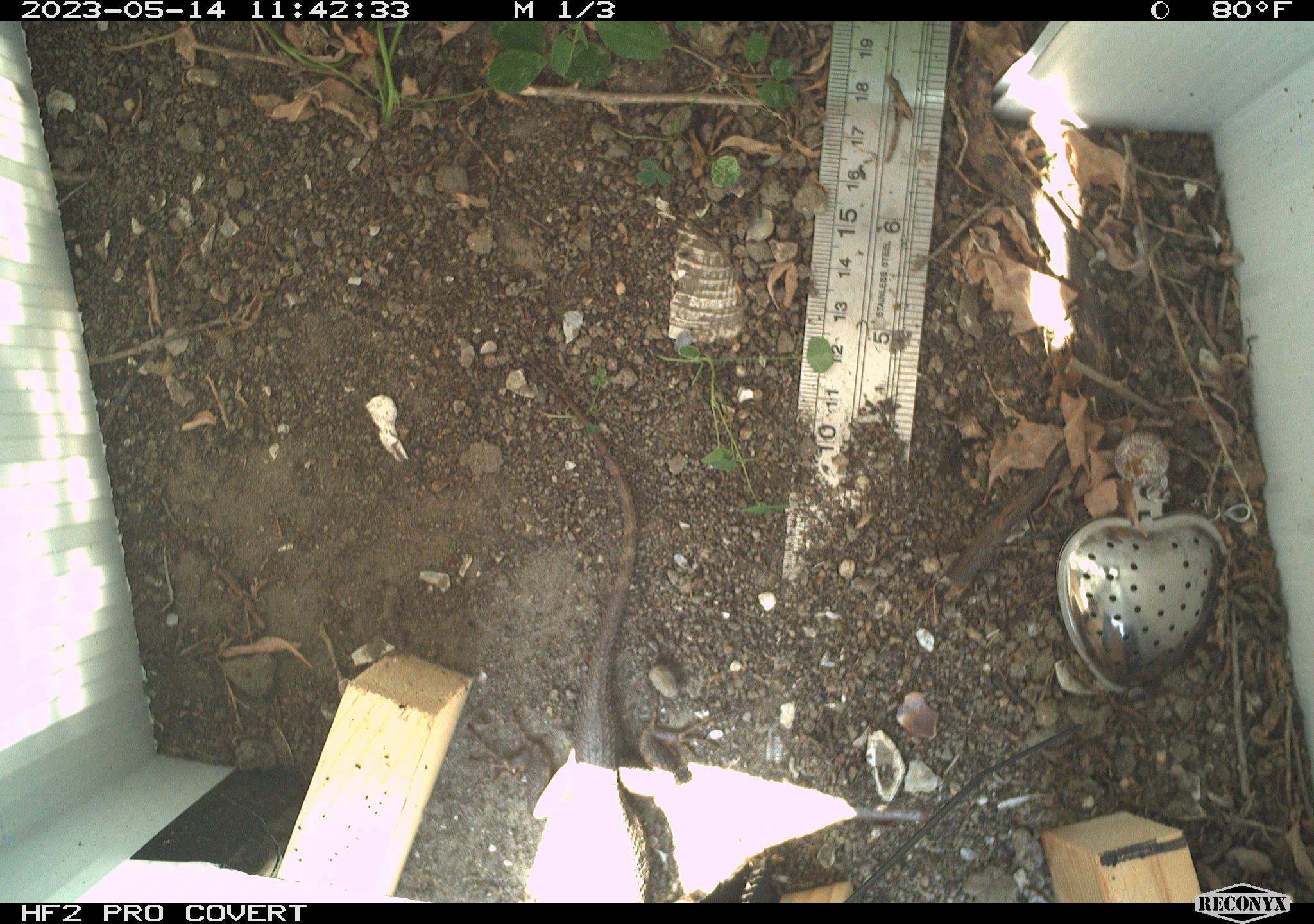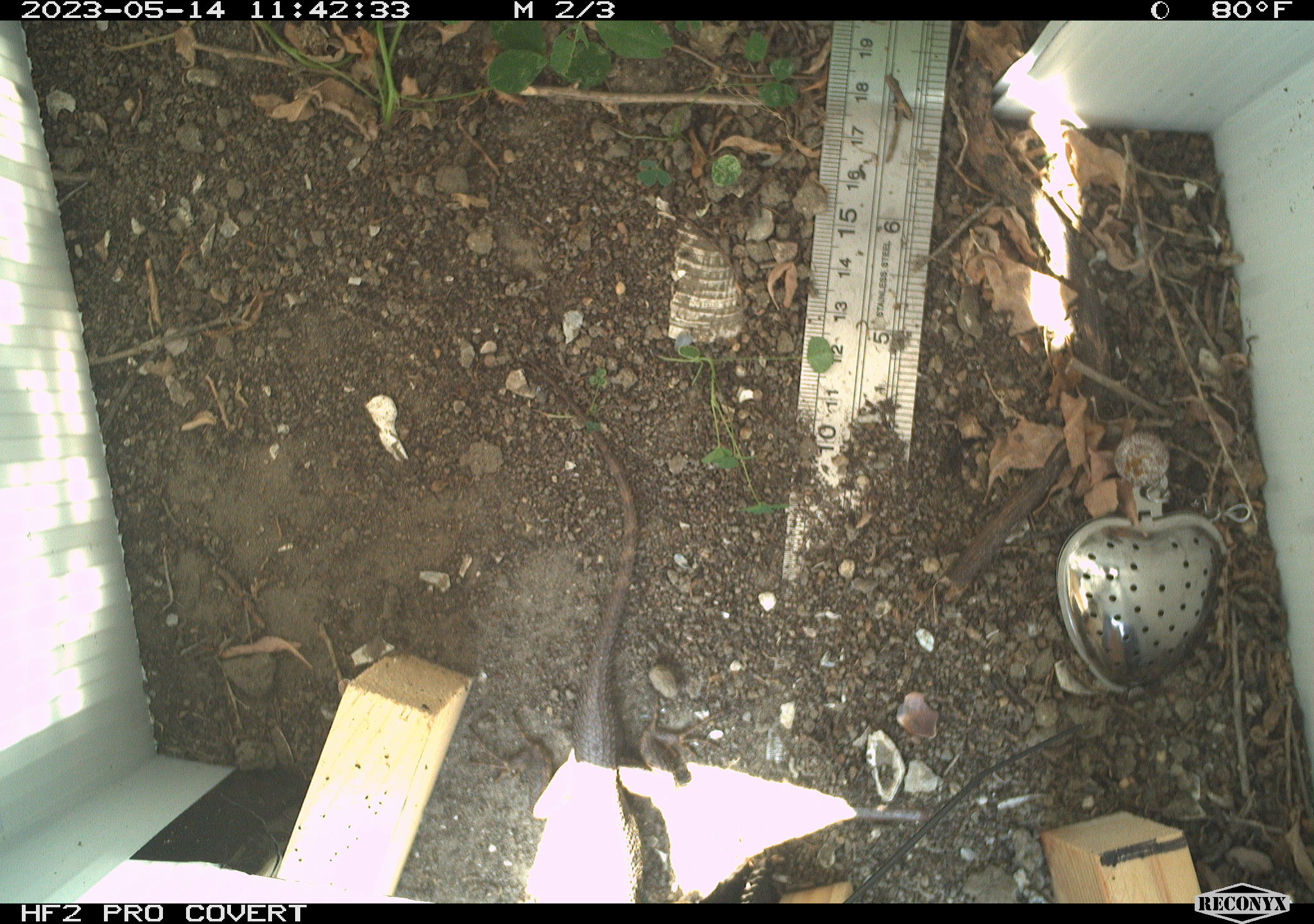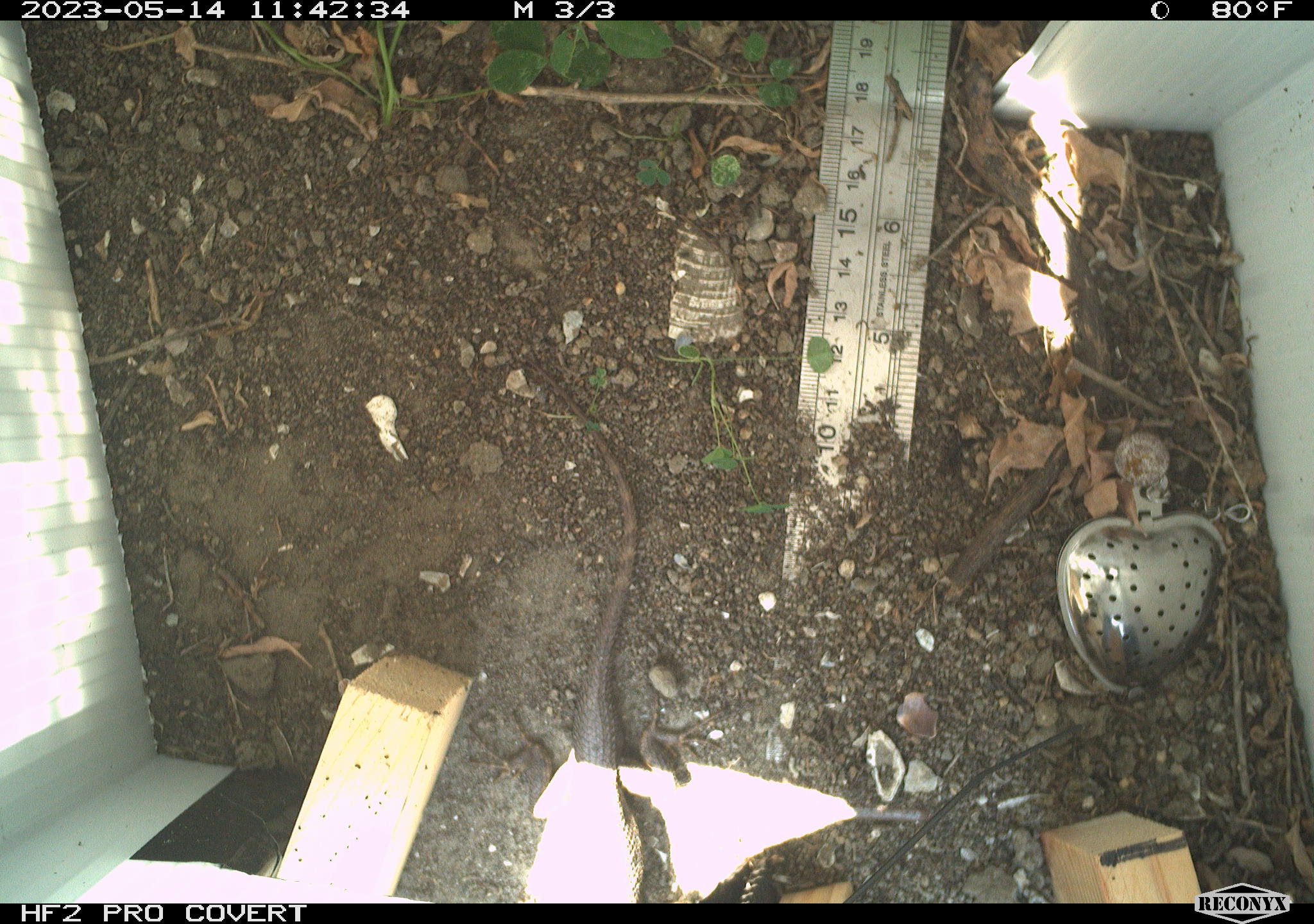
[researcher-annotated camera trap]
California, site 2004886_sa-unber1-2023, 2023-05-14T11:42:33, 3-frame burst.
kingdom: Animalia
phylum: Chordata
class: Reptilia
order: Squamata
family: Phrynosomatidae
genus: Sceloporus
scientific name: Sceloporus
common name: spiny lizards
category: sceloporus species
Sceloporus species (spiny lizards) (Sceloporus).